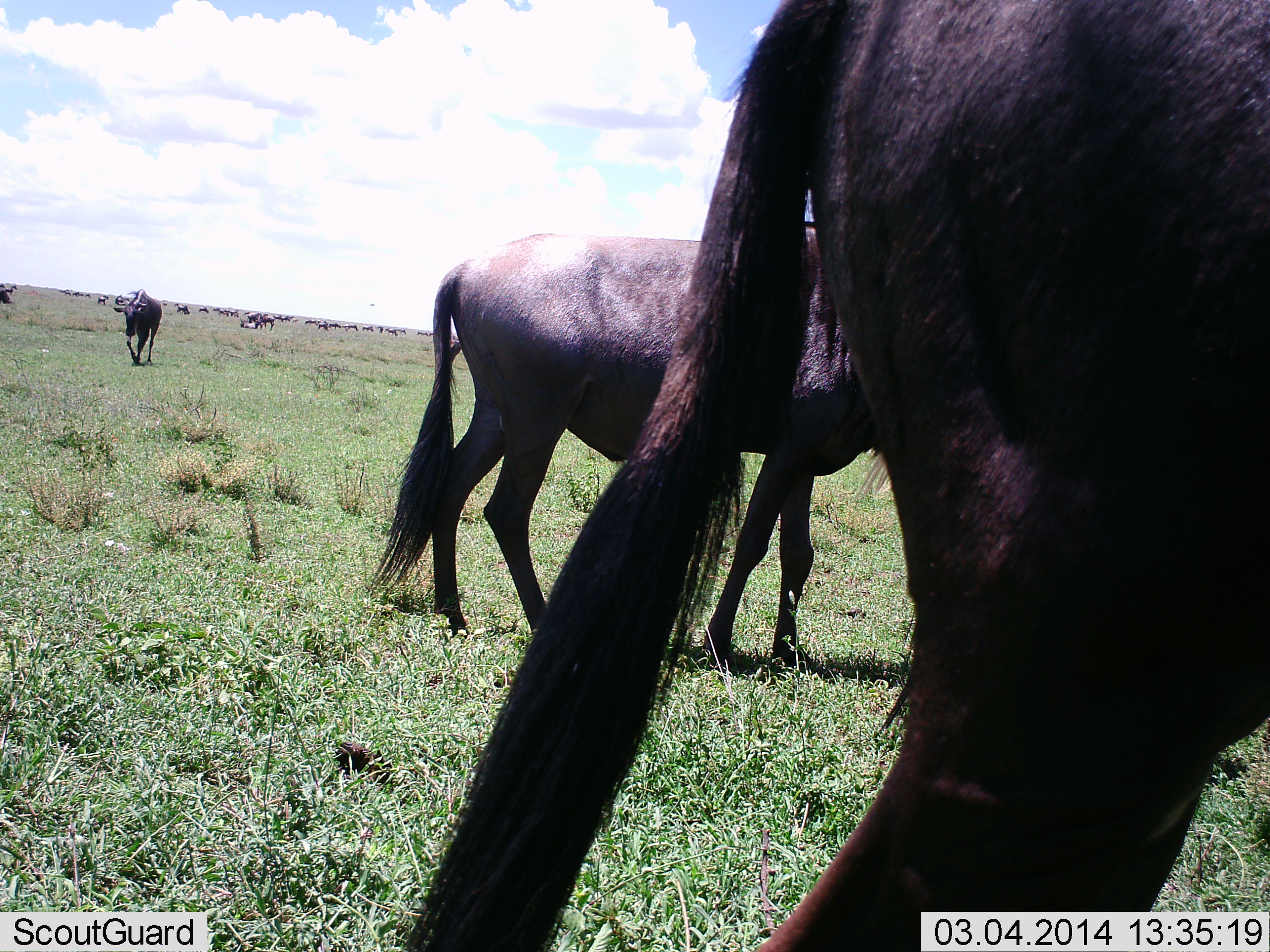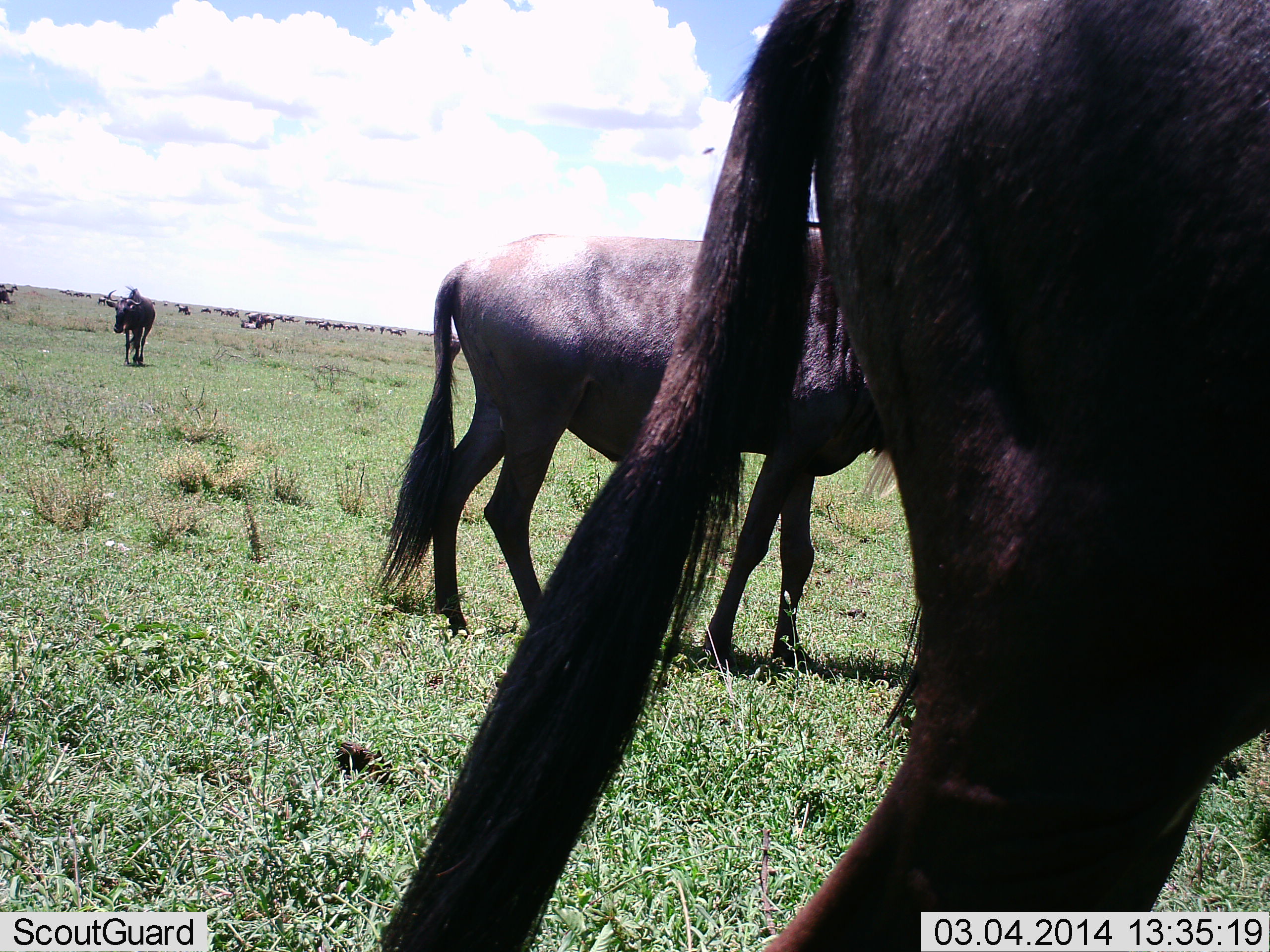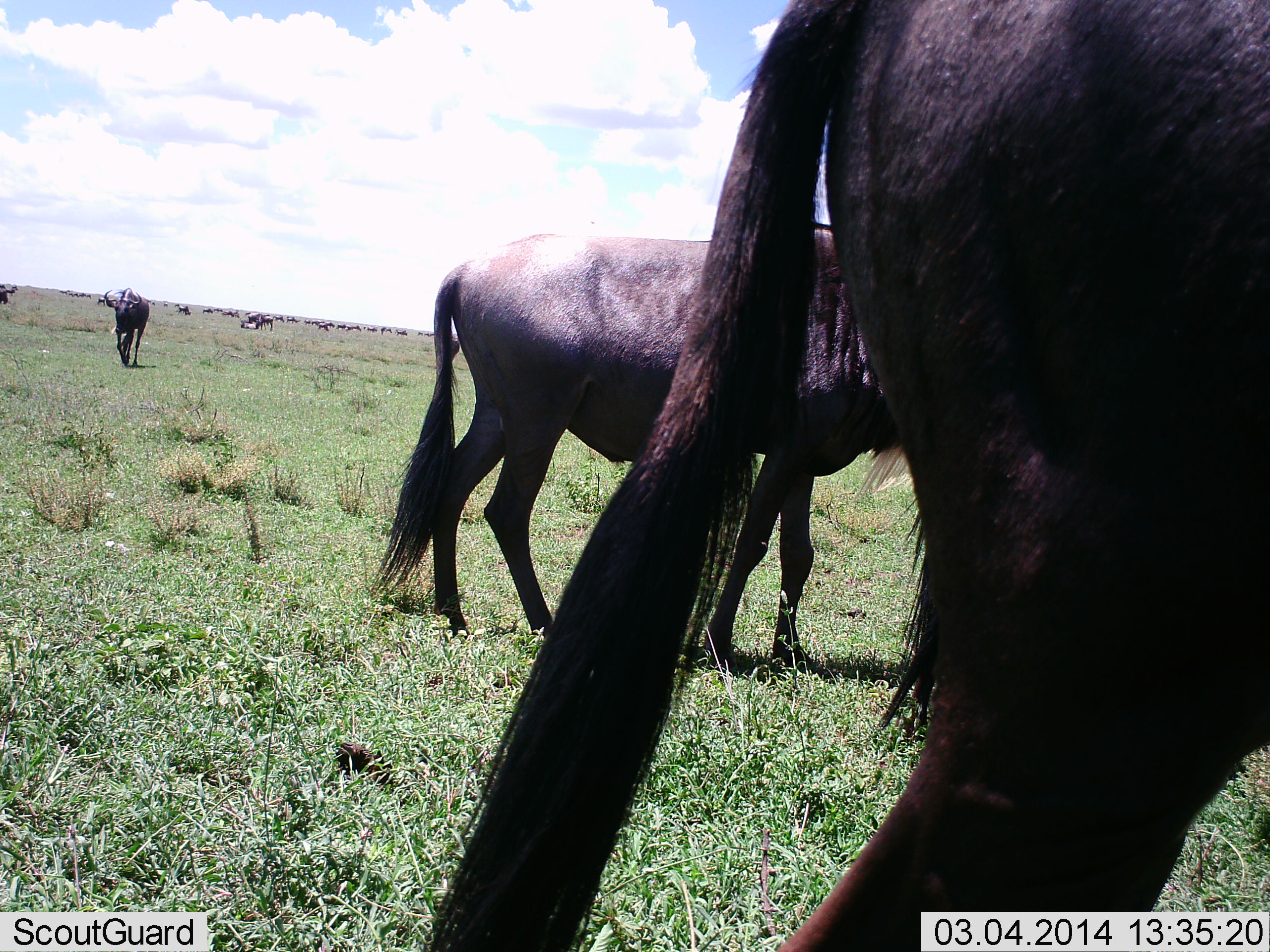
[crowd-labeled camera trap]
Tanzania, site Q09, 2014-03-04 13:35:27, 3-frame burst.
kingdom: Animalia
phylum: Chordata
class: Mammalia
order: Artiodactyla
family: Bovidae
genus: Connochaetes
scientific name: Connochaetes taurinus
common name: blue wildebeest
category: wildebeest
Wildebeest (blue wildebeest) (Connochaetes taurinus), count 11-50. Behavior (volunteer vote fractions): standing 70%, resting 0%, moving 60%, interacting 0%. Young present (vote fraction): 0%. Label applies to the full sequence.